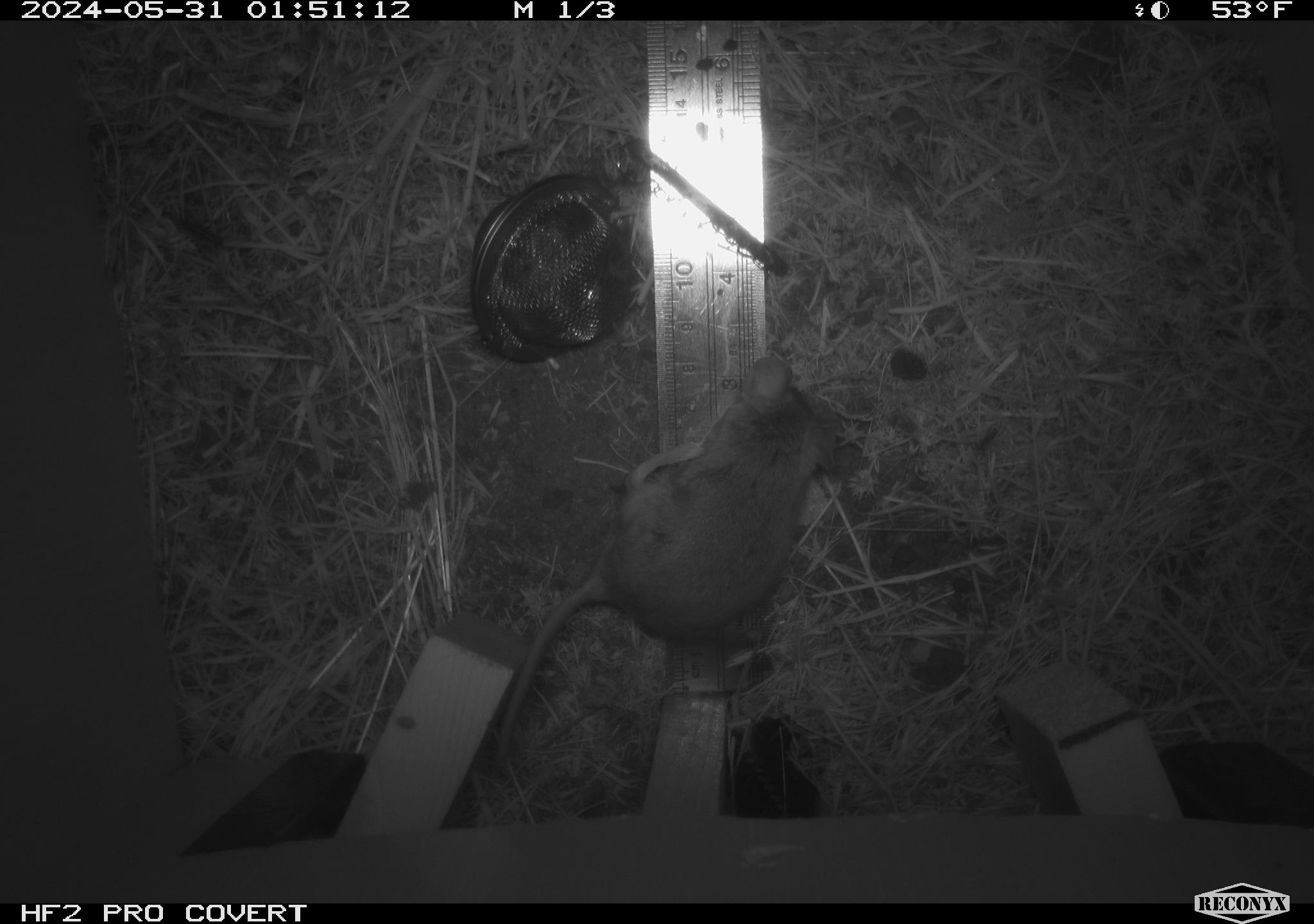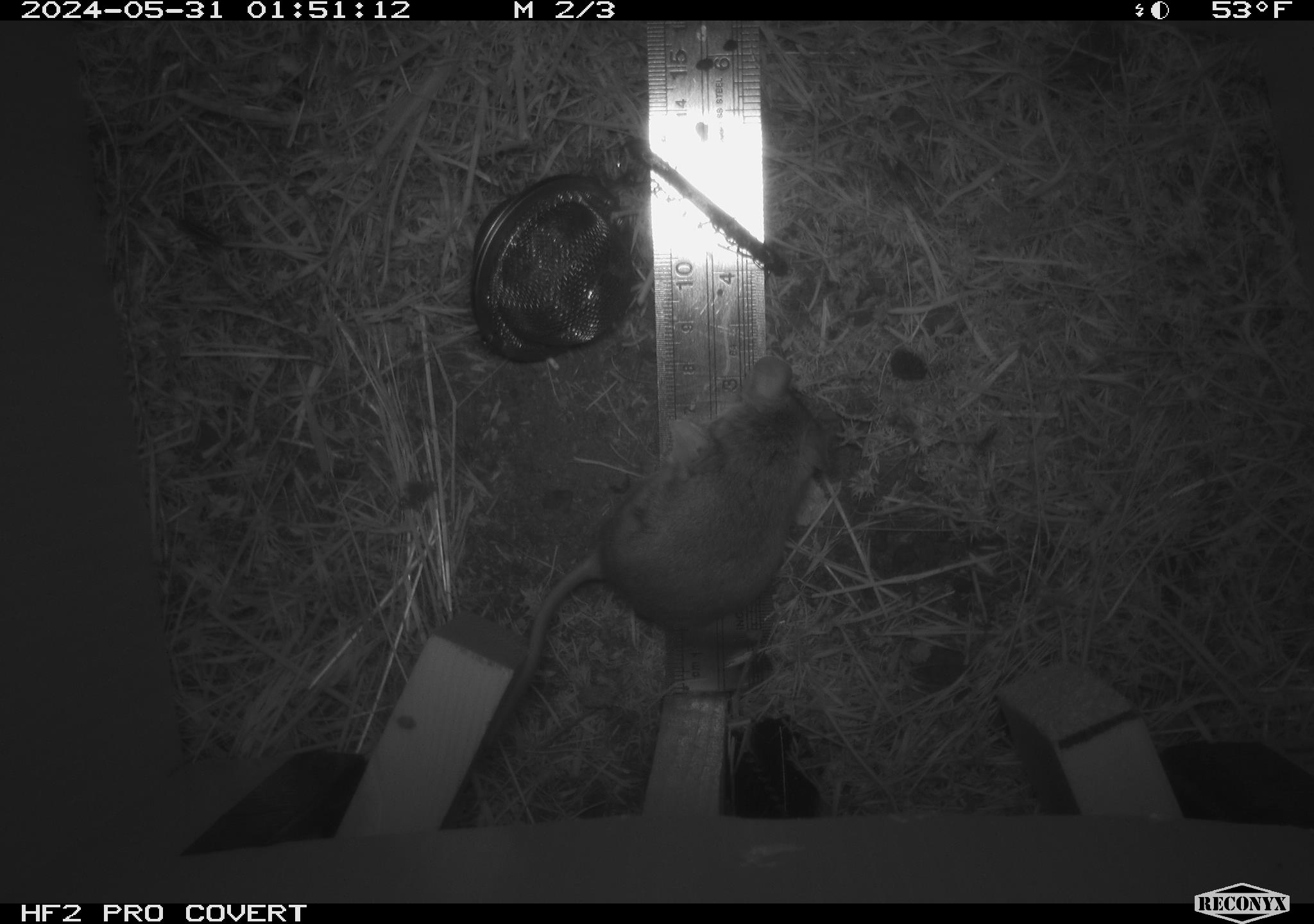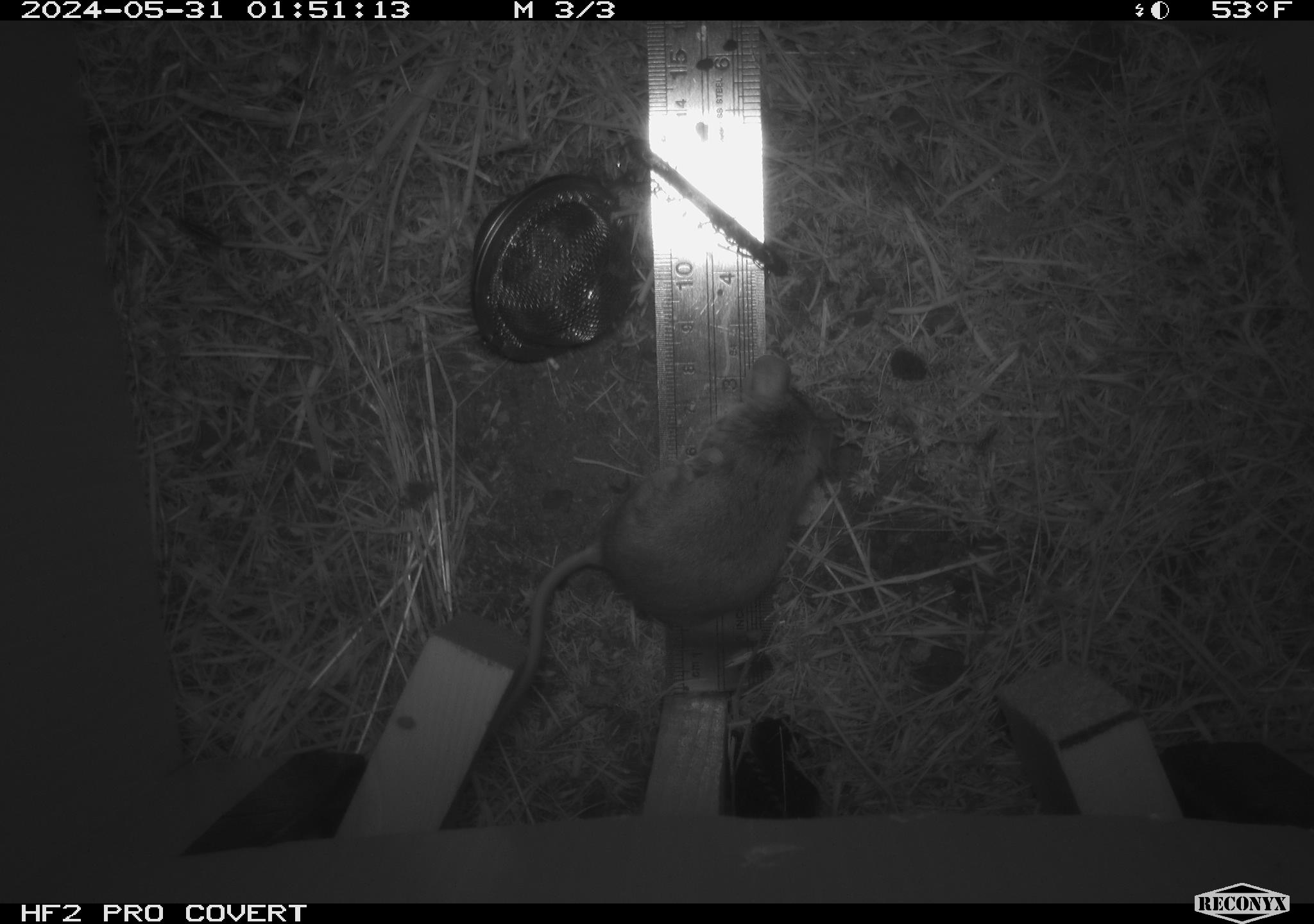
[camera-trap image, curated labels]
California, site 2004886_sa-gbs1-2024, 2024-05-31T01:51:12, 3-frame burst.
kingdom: Animalia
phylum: Chordata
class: Mammalia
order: Rodentia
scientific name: Rodentia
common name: mouse species